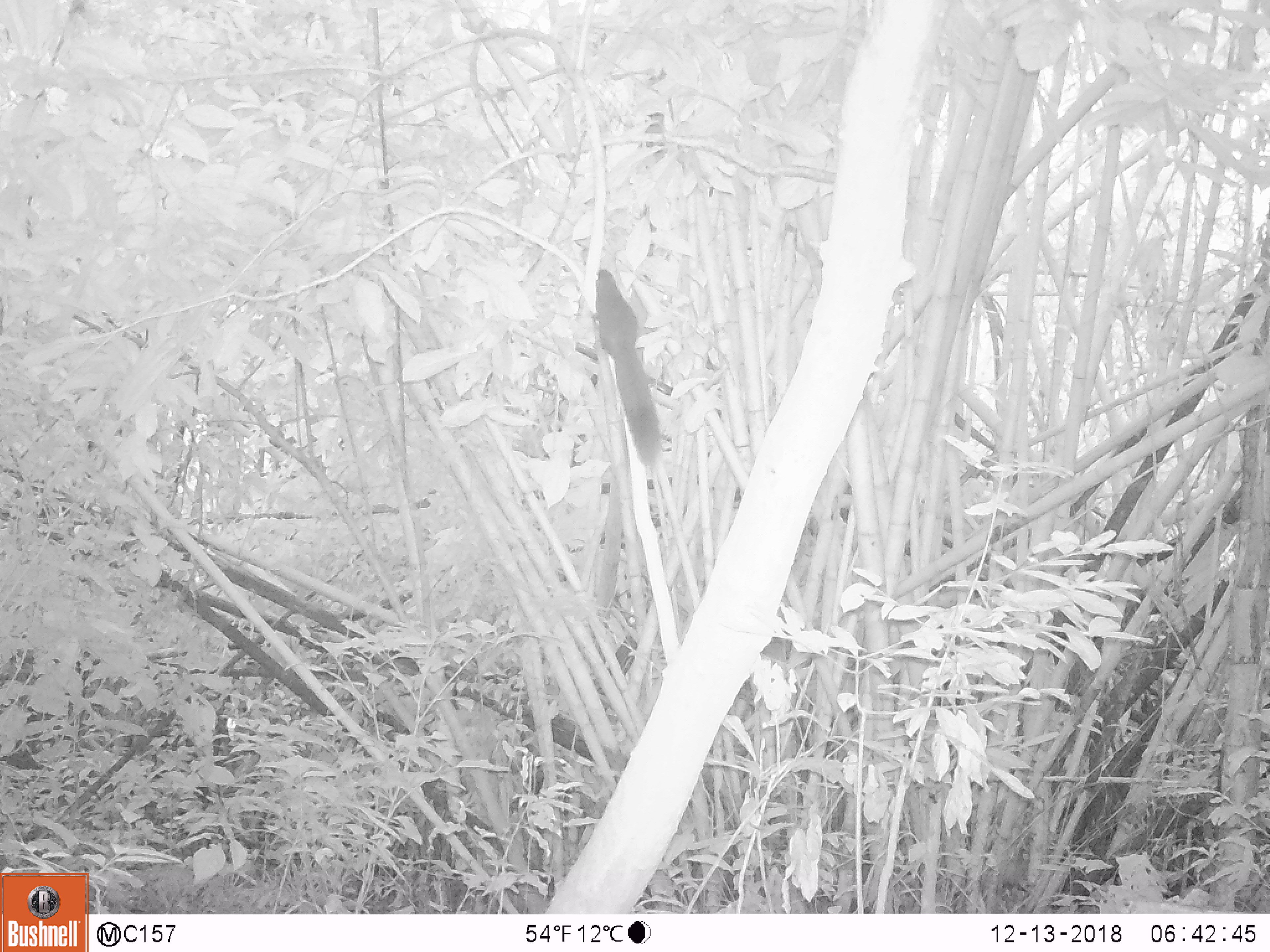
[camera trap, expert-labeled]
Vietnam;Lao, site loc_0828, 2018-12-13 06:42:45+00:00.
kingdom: Animalia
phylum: Chordata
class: Mammalia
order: Rodentia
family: Sciuridae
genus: Sciurus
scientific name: Sciurus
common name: squirrel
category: unidentified squirrel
Unidentified squirrel (squirrel) (Sciurus). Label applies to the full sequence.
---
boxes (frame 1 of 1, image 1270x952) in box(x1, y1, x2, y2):
unidentified squirrel: box(591, 268, 662, 468)